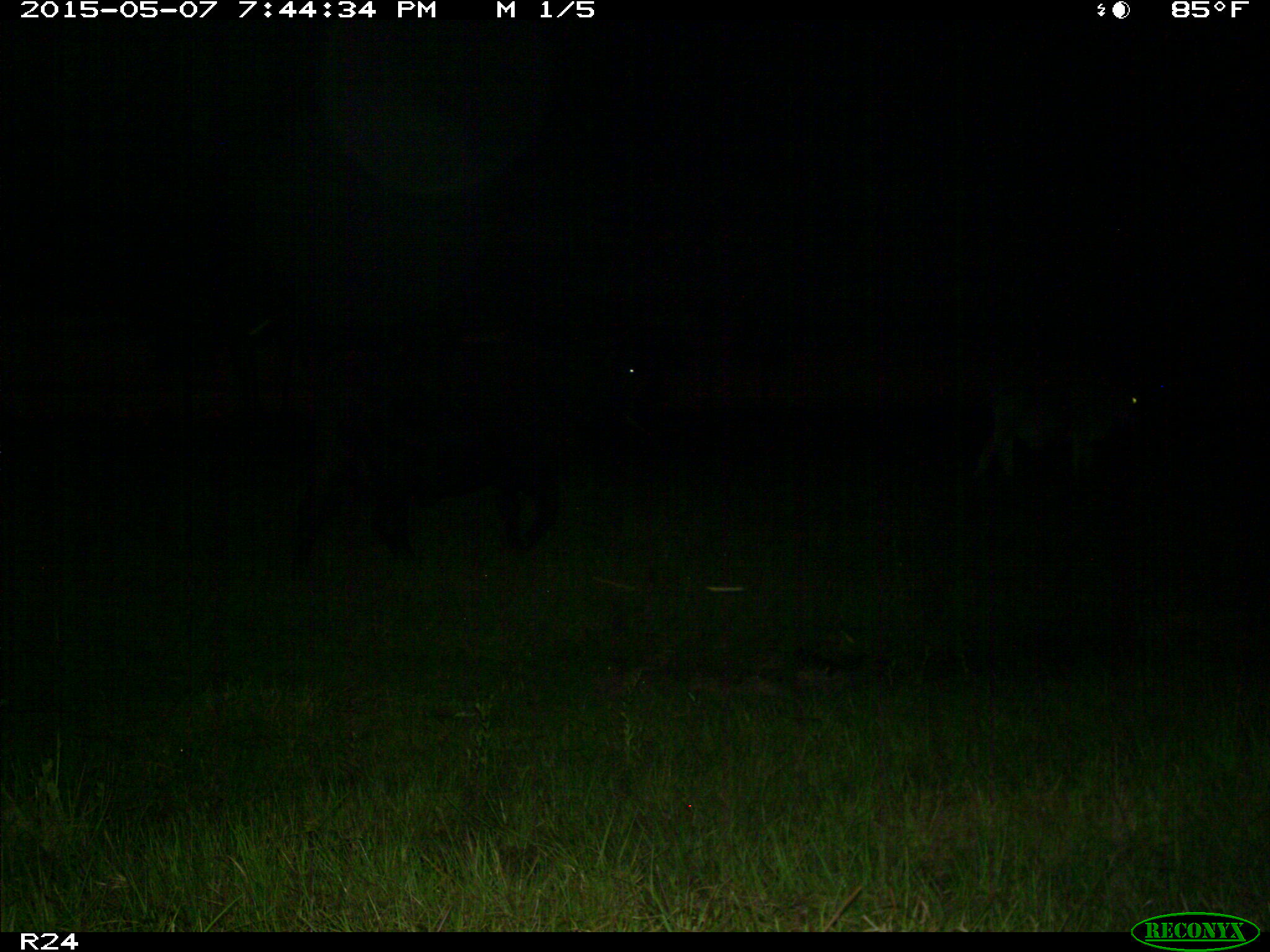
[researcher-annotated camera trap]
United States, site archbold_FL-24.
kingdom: Animalia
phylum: Chordata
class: Mammalia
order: Artiodactyla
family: Bovidae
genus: Bos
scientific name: Bos taurus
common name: domestic cow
Bos taurus (domestic cow).